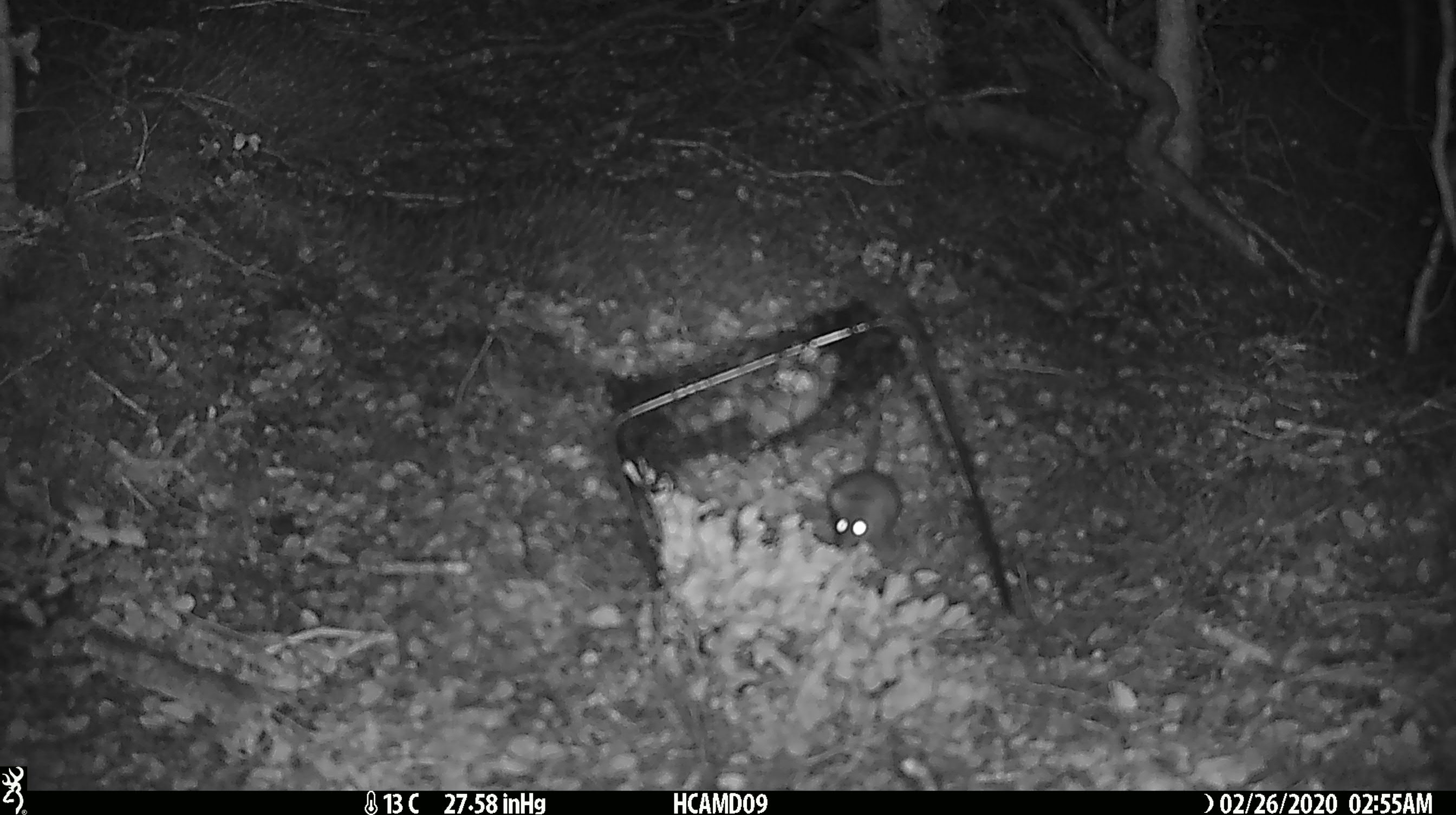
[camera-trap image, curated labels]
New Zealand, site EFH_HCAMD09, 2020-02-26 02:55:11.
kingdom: Animalia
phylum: Chordata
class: Mammalia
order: Rodentia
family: Muridae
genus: Mus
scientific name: Mus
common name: mouse